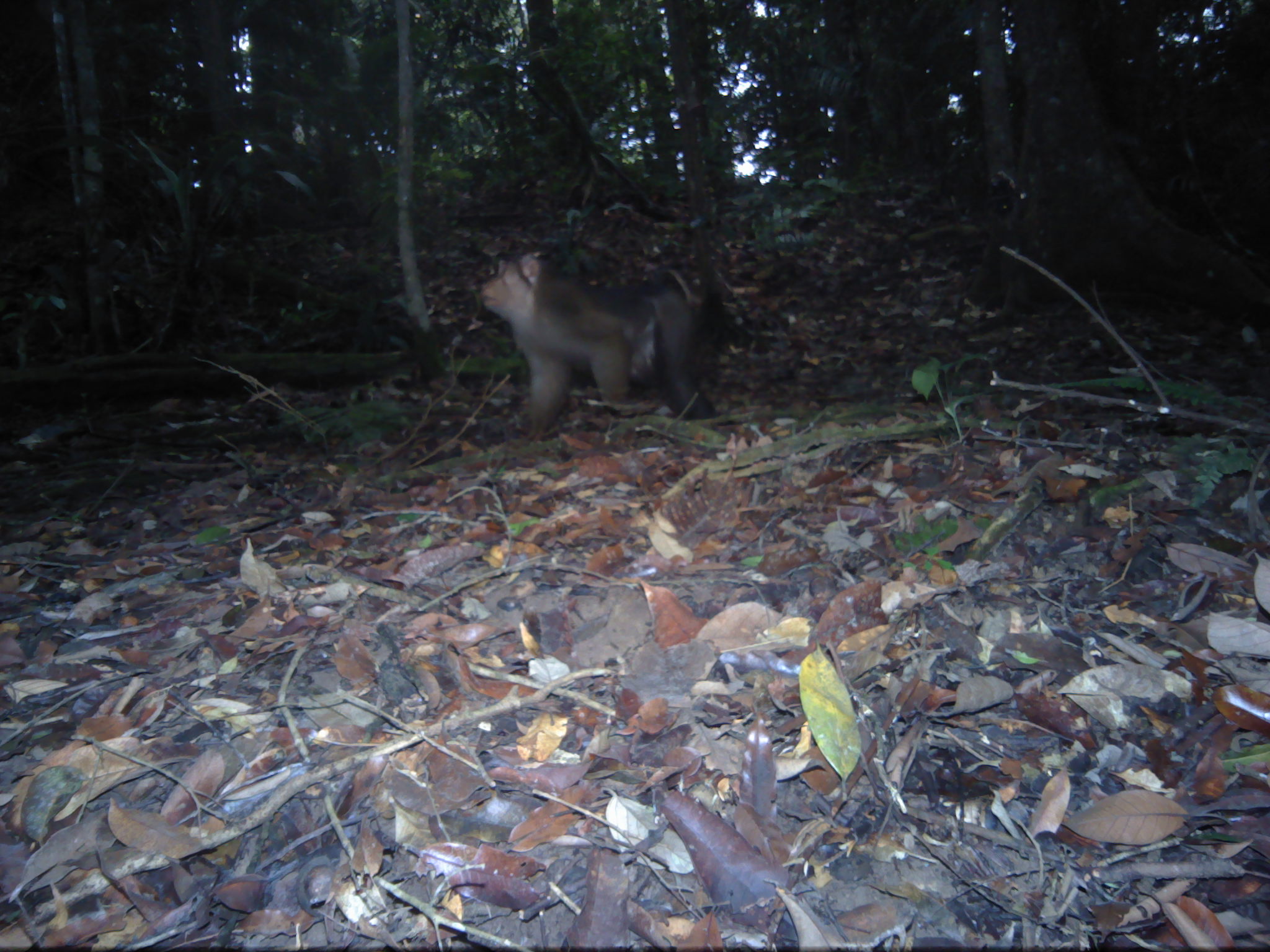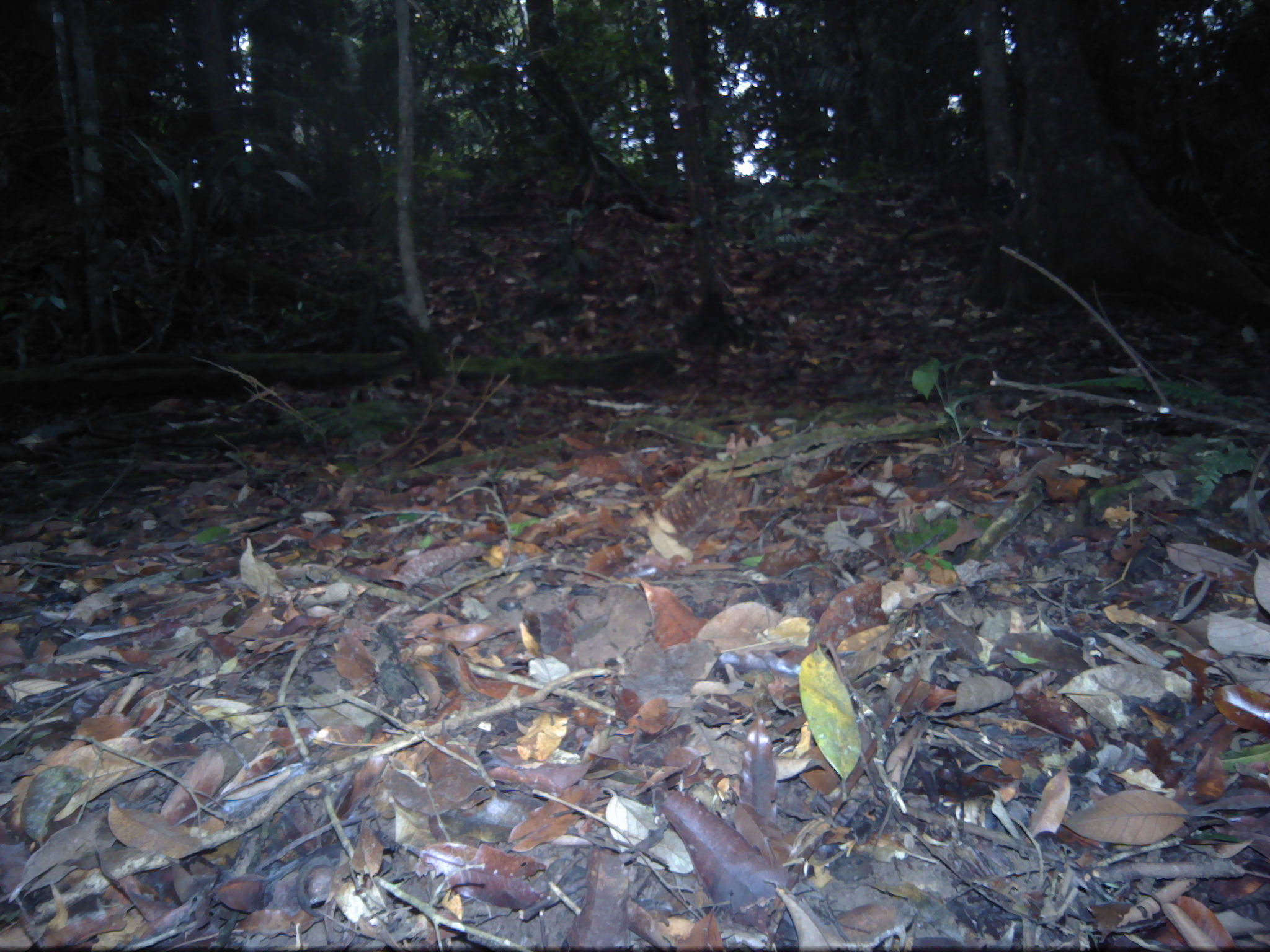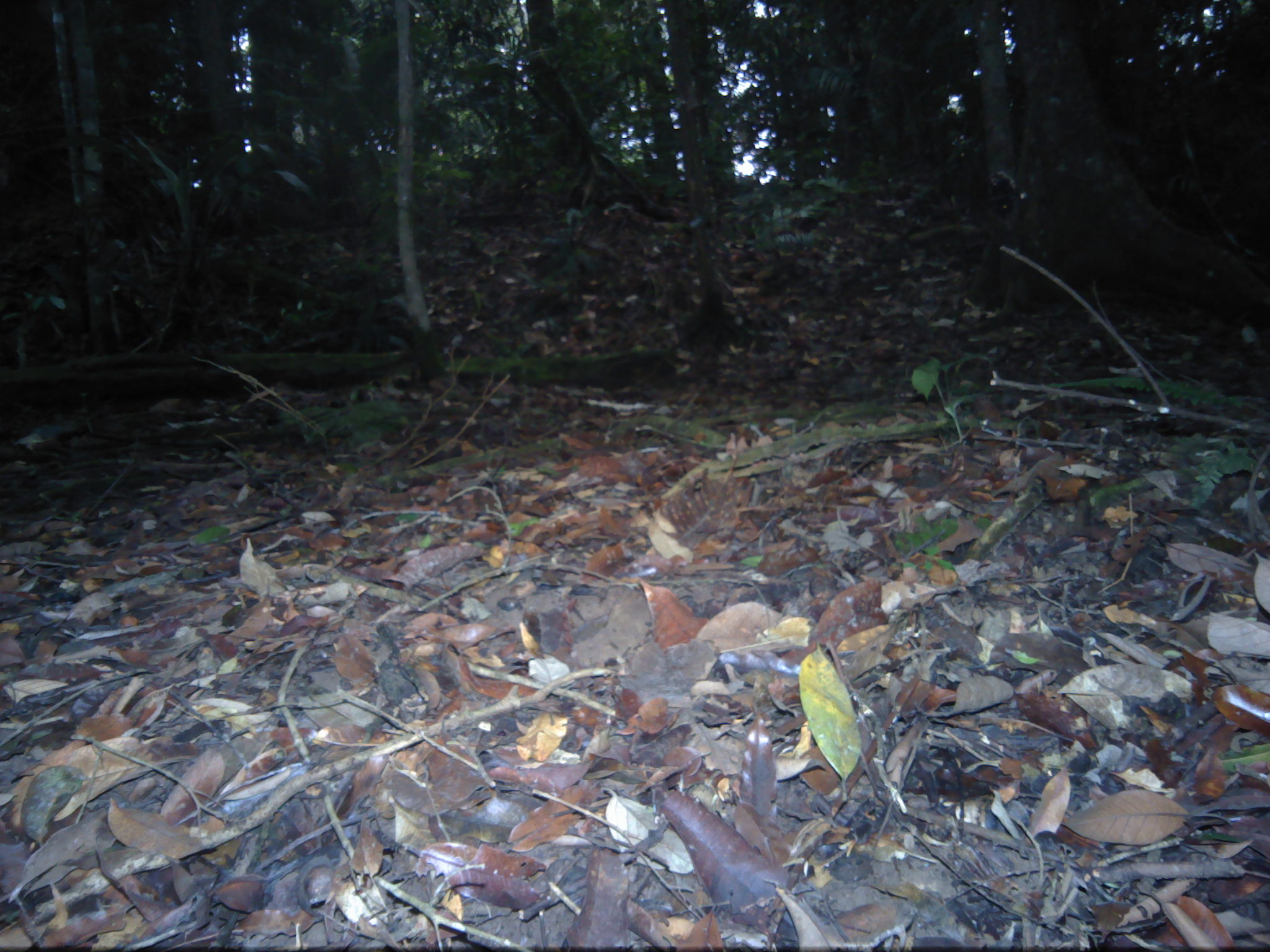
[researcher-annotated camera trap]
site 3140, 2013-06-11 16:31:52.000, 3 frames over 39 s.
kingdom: Animalia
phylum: Chordata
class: Mammalia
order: Primates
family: Cercopithecidae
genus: Macaca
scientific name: Macaca nemestrina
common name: southern pig-tailed macaque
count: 1